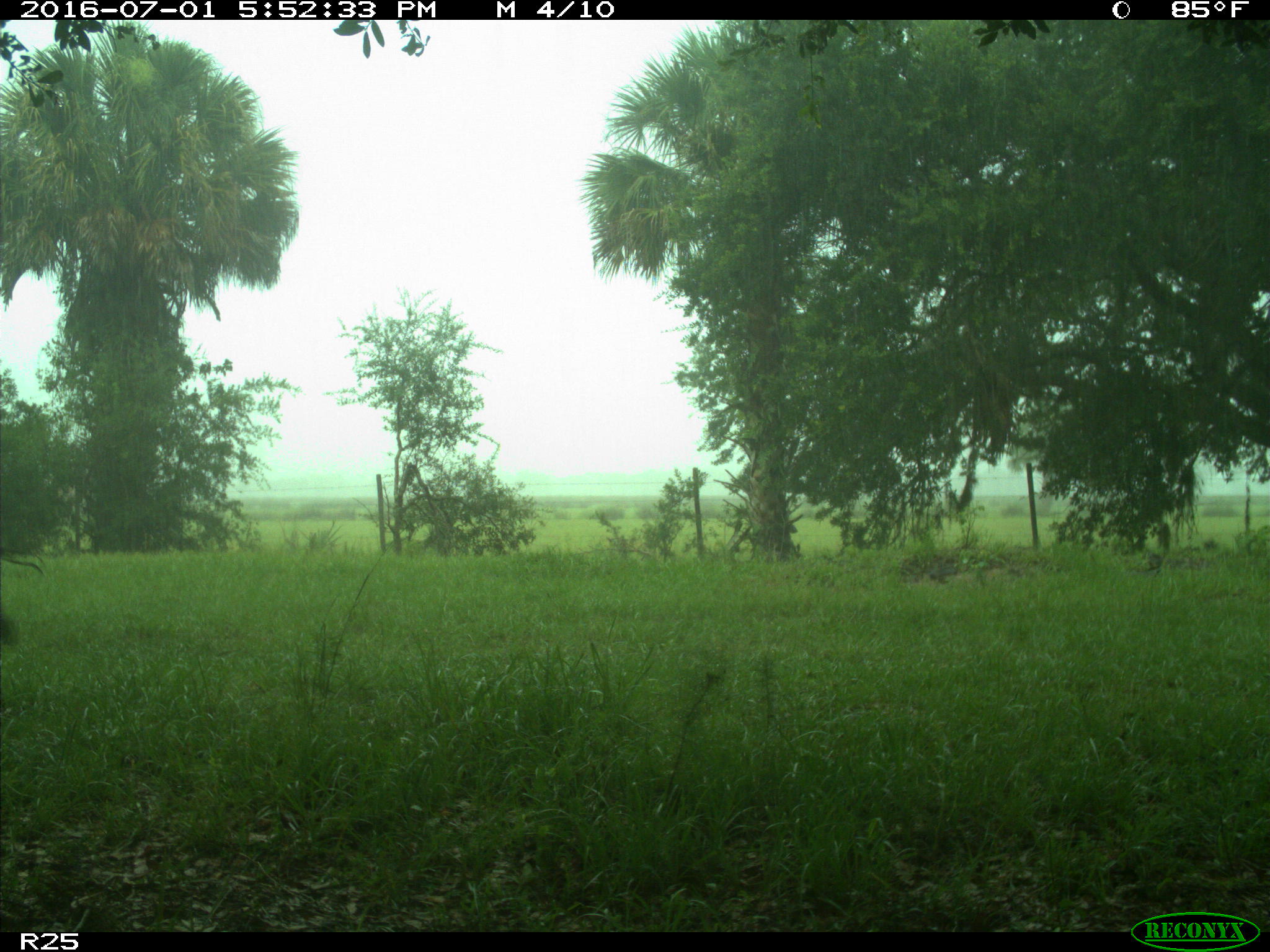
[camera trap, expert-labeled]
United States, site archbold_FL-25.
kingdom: Animalia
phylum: Chordata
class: Mammalia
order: Artiodactyla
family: Bovidae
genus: Bos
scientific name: Bos taurus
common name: domestic cow